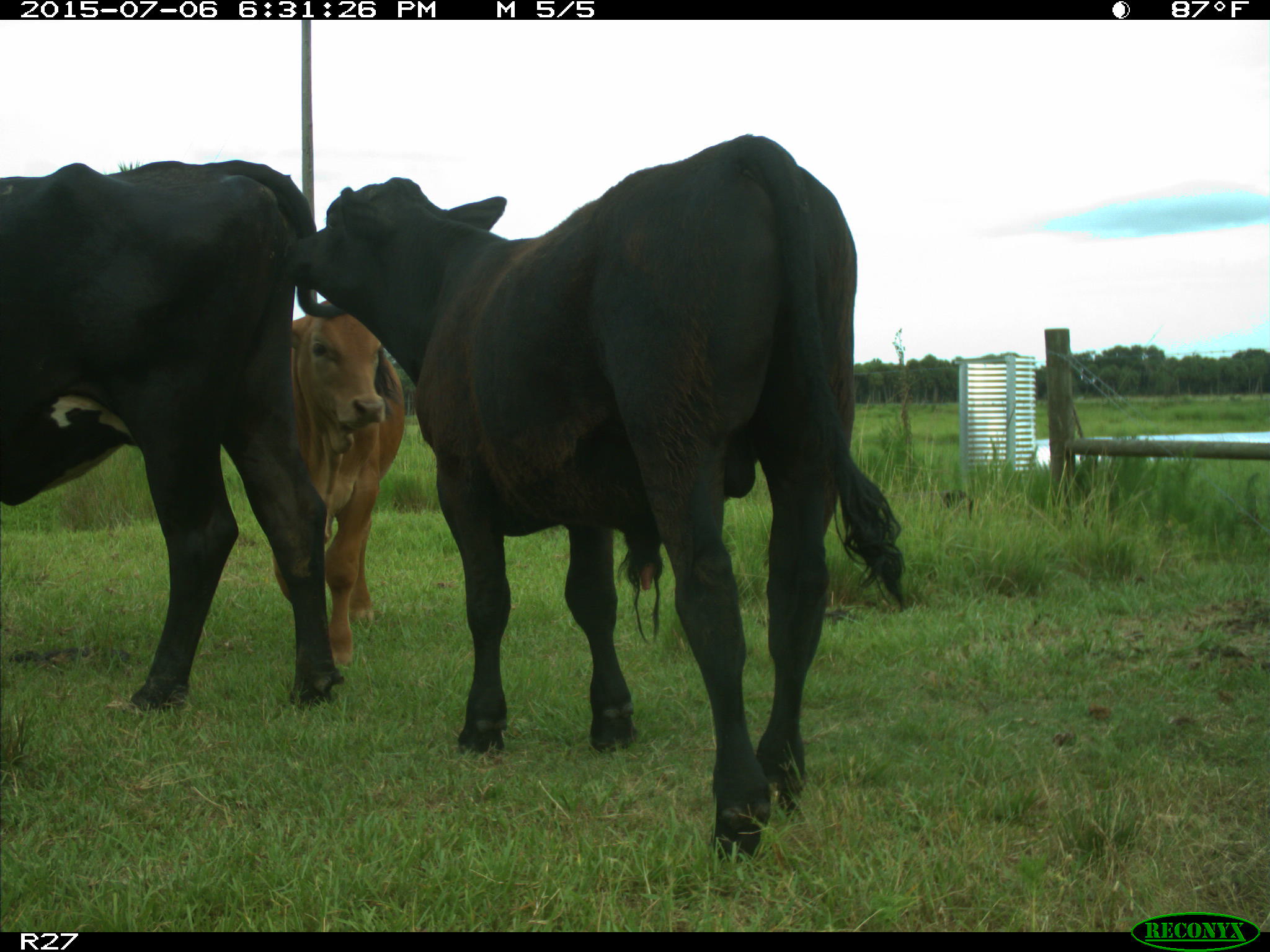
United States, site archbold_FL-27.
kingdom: Animalia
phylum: Chordata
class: Mammalia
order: Artiodactyla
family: Bovidae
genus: Bos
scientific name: Bos taurus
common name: domestic cow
Bos taurus (domestic cow).